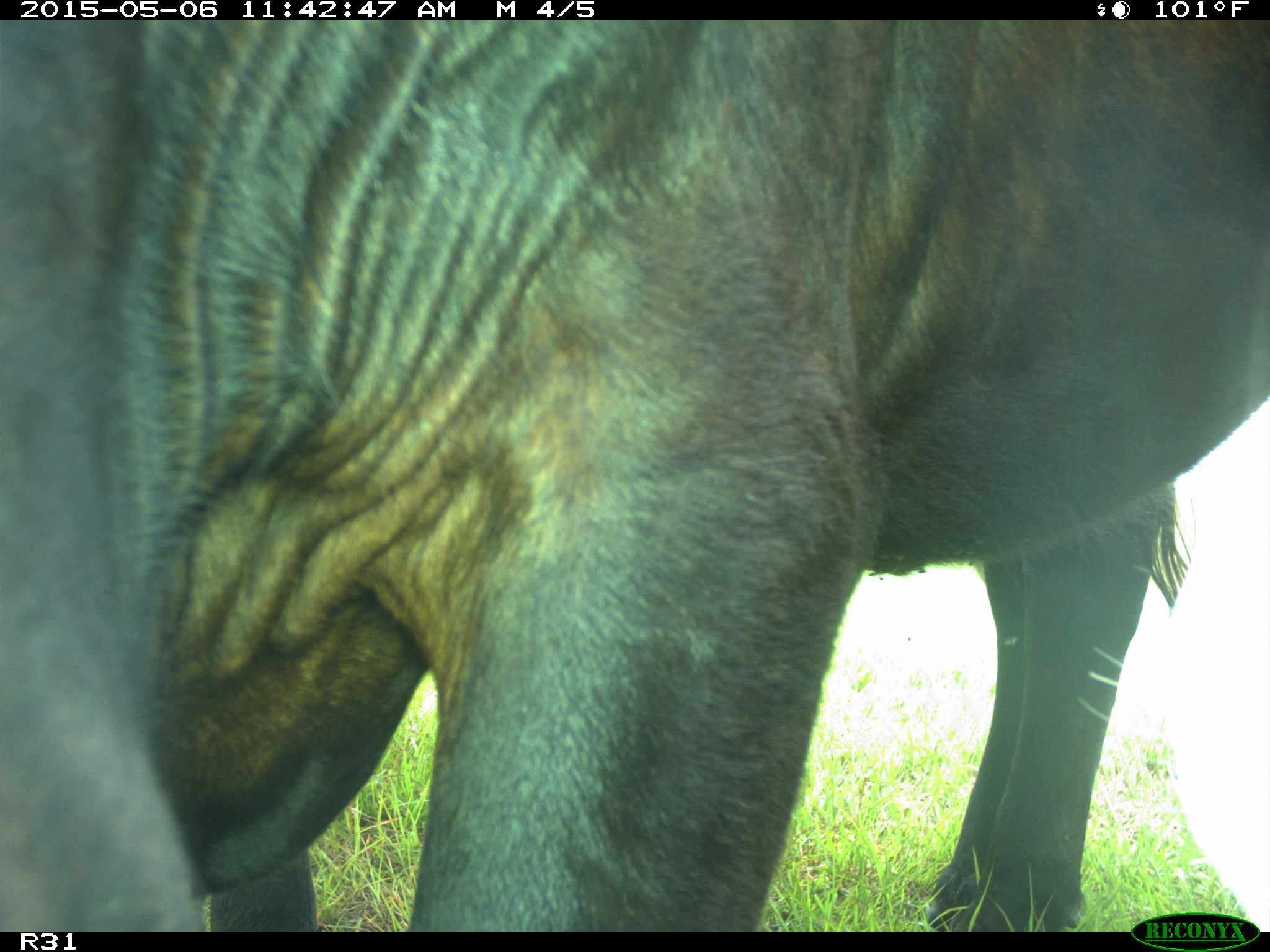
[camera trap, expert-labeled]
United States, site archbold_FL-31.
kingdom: Animalia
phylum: Chordata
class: Mammalia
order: Artiodactyla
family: Bovidae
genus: Bos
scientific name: Bos taurus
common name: domestic cow